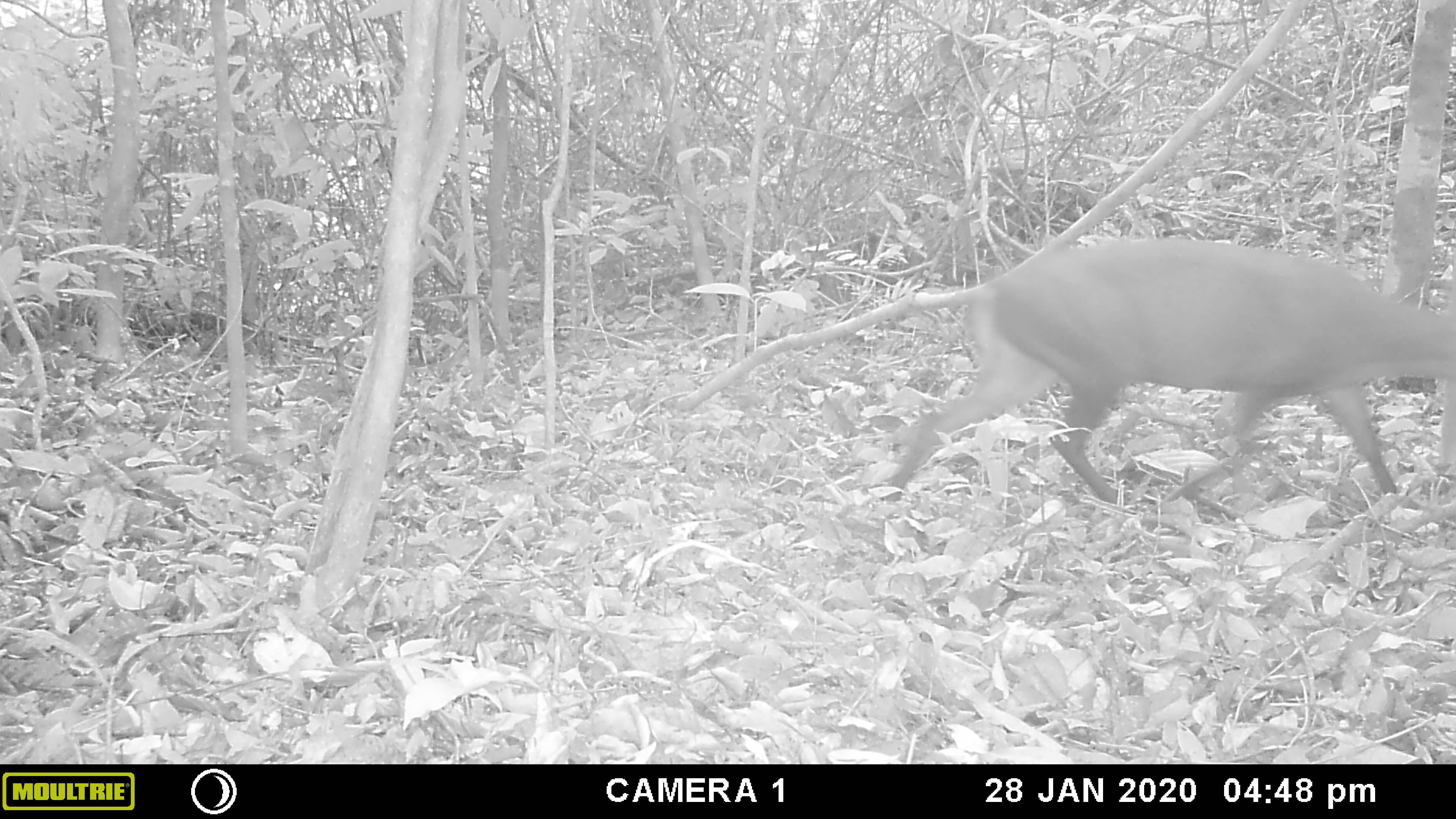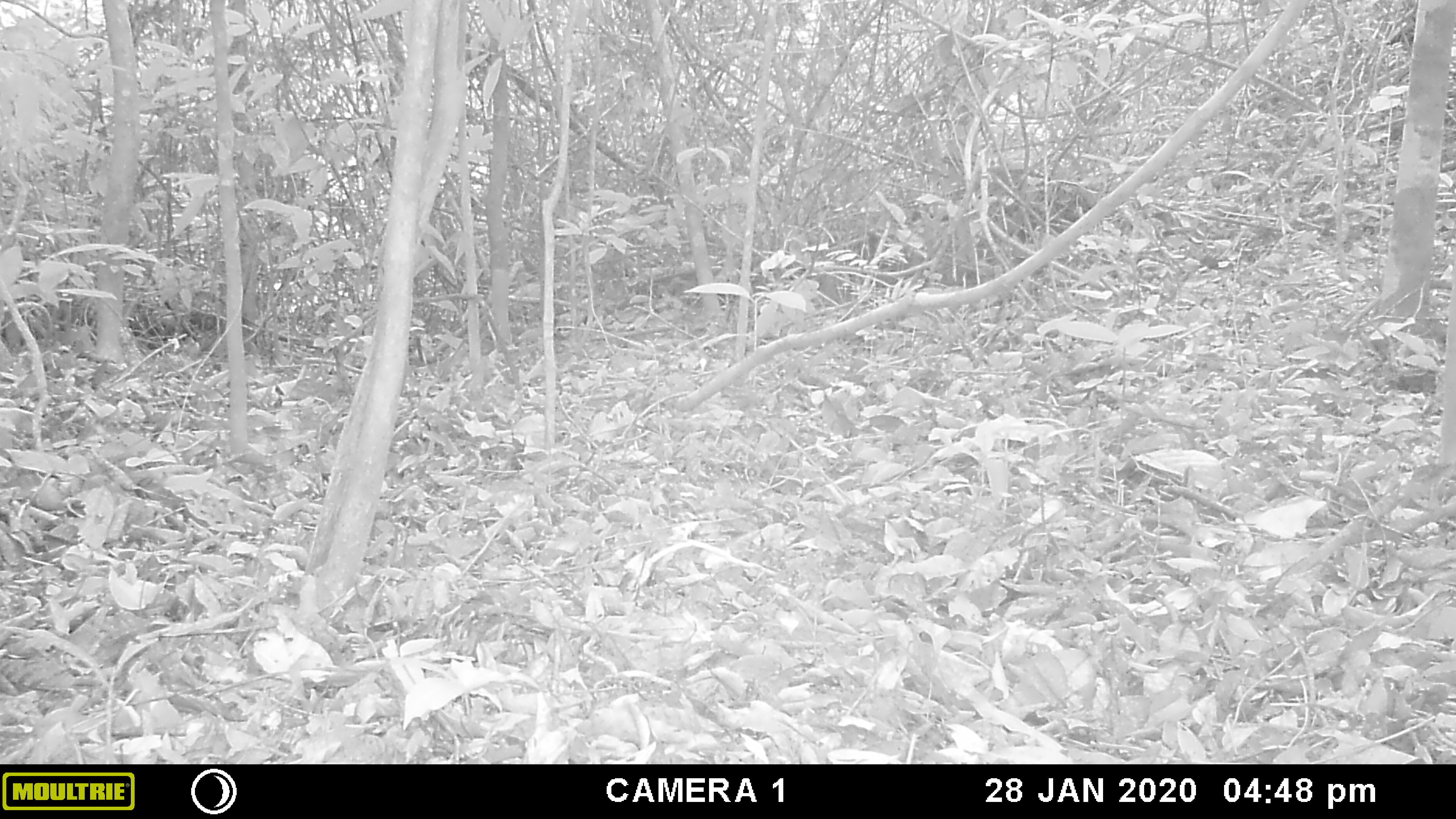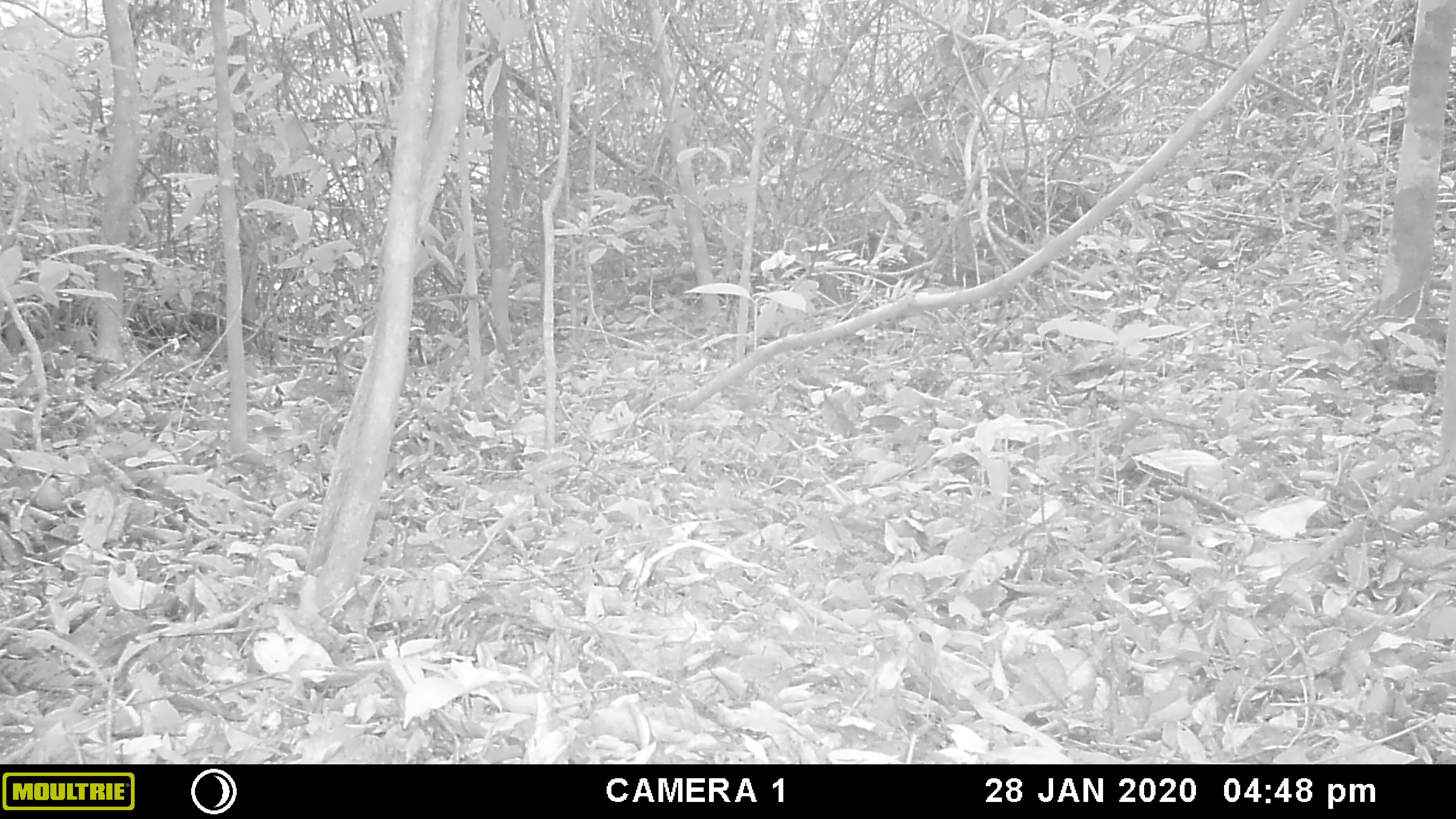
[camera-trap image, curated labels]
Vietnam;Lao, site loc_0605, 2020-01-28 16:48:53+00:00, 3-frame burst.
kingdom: Animalia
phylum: Chordata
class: Mammalia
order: Artiodactyla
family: Cervidae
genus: Muntiacus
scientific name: Muntiacus rooseveltorum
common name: roosevelt's muntjac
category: roosevelts muntjac group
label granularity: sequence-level